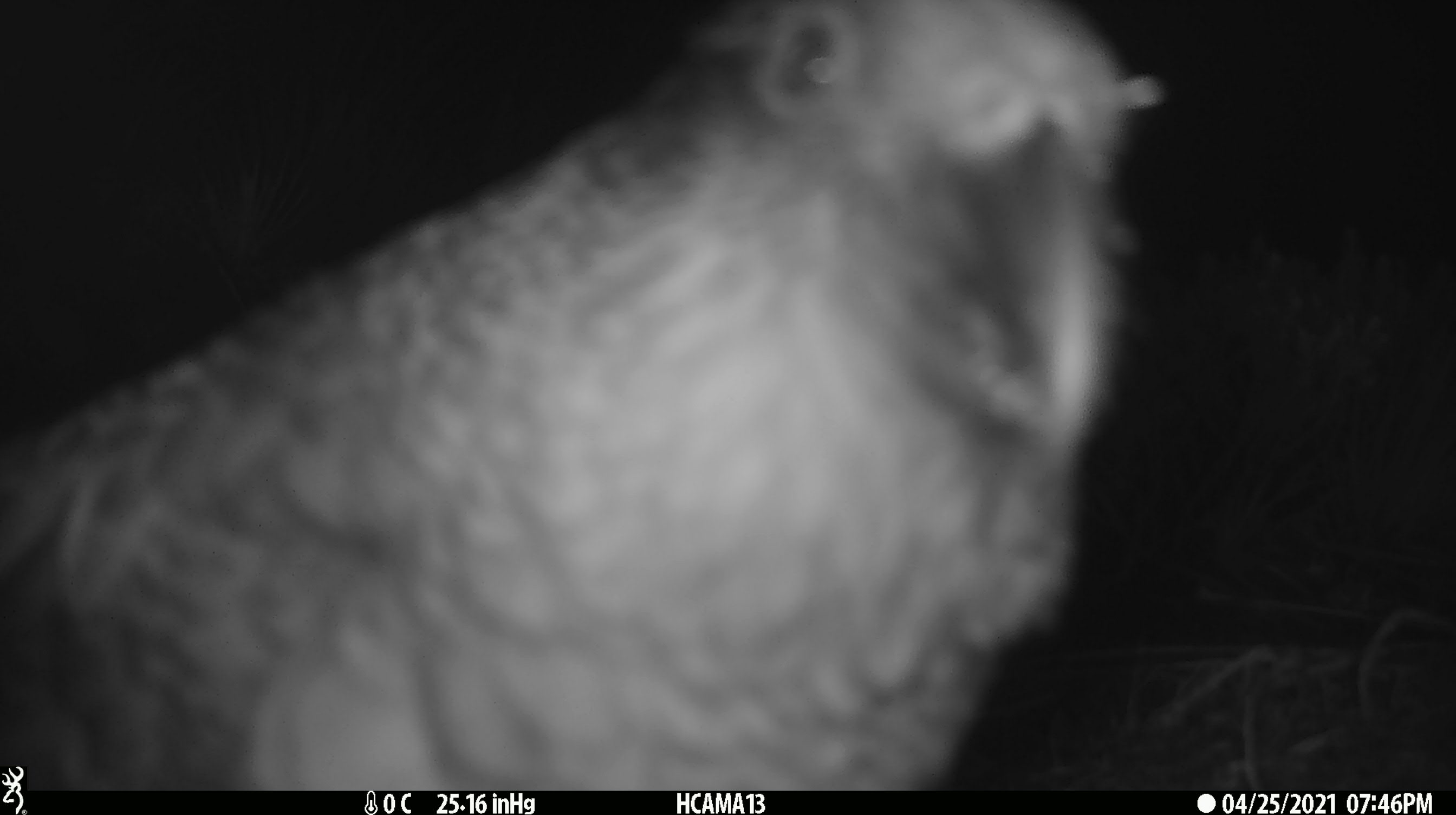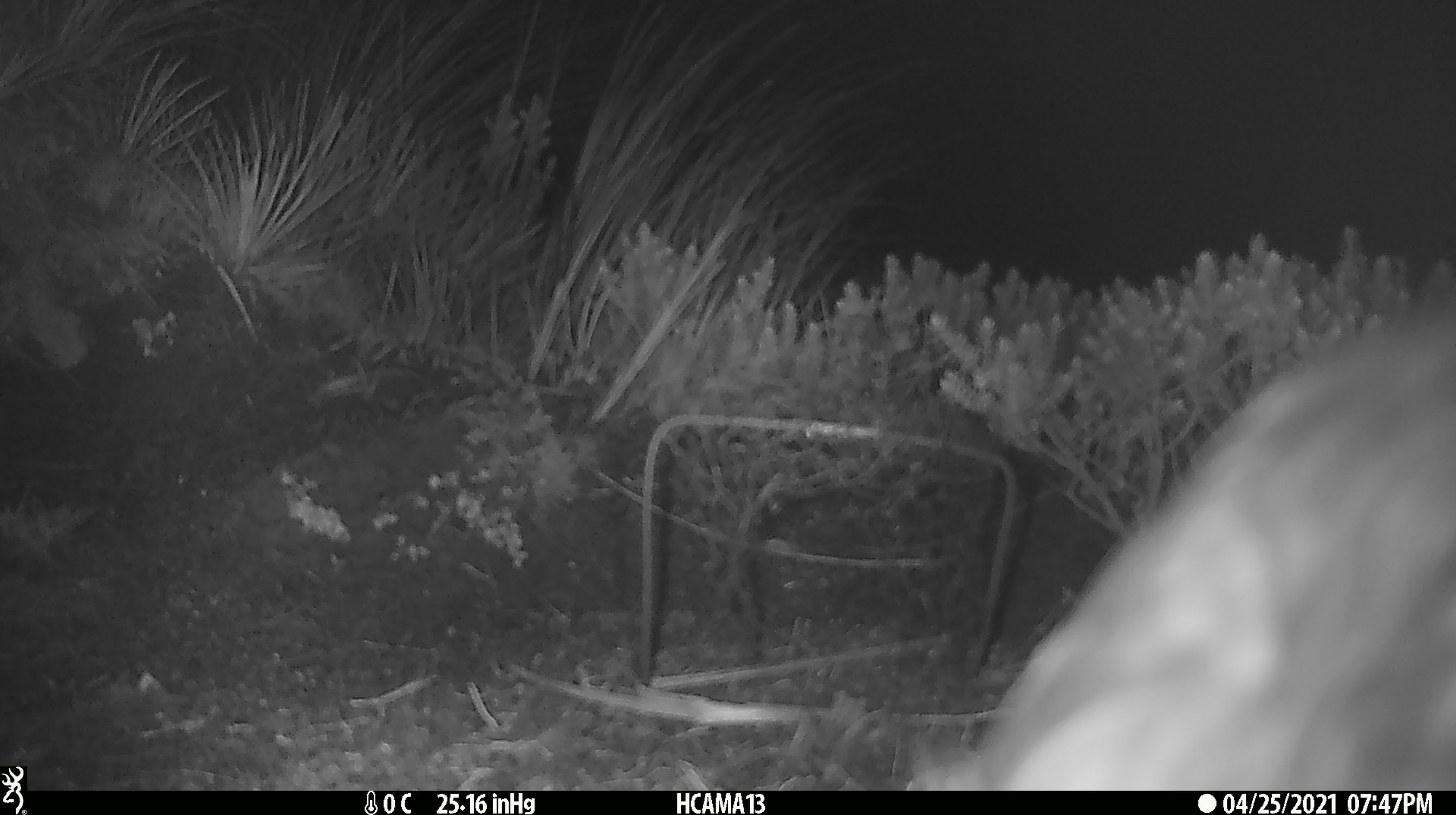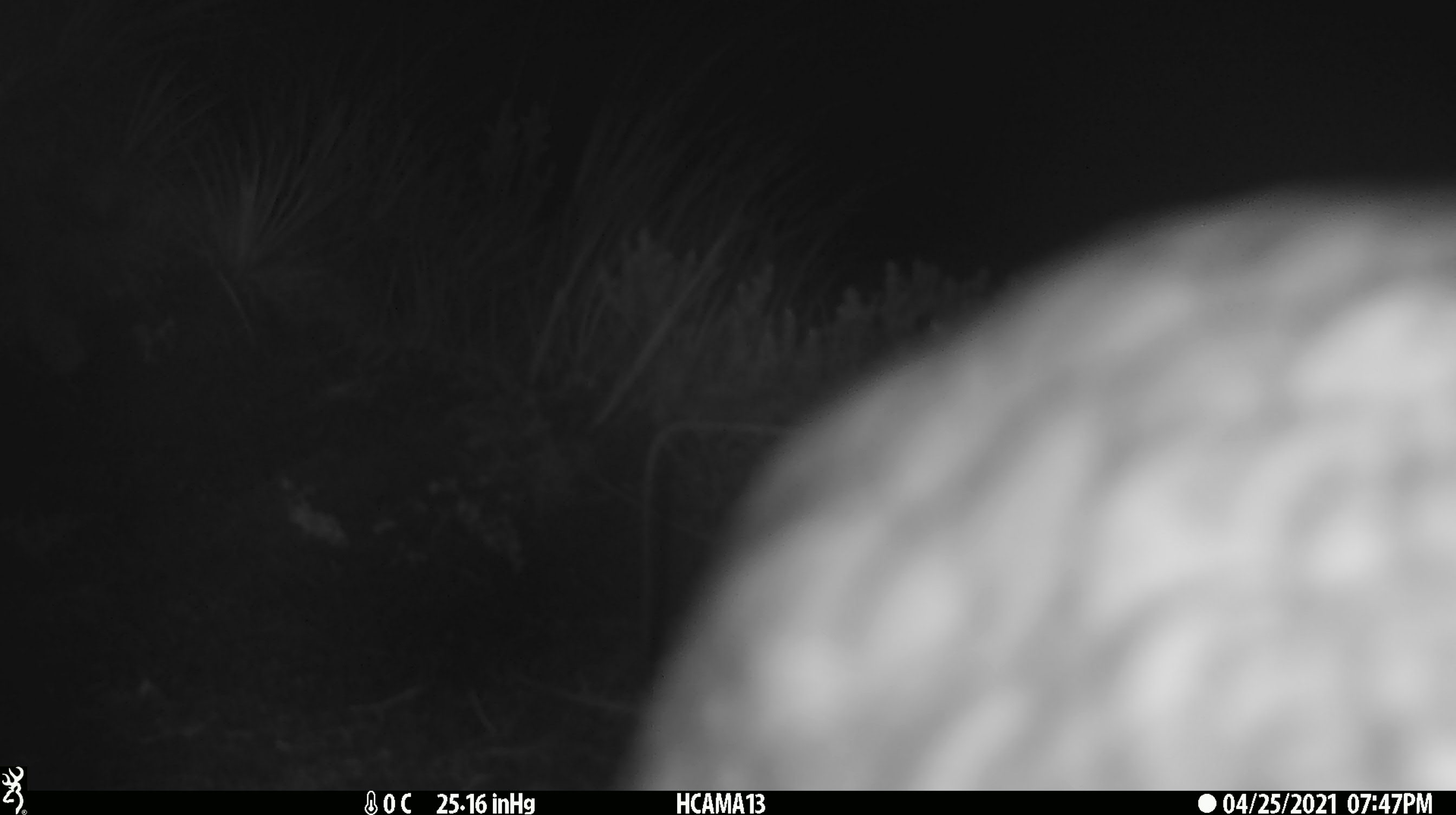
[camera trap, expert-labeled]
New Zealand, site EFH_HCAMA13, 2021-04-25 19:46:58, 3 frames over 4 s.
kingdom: Animalia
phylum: Chordata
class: Aves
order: Psittaciformes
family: Strigopidae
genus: Nestor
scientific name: Nestor notabilis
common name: kea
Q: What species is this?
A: Kea (Nestor notabilis).